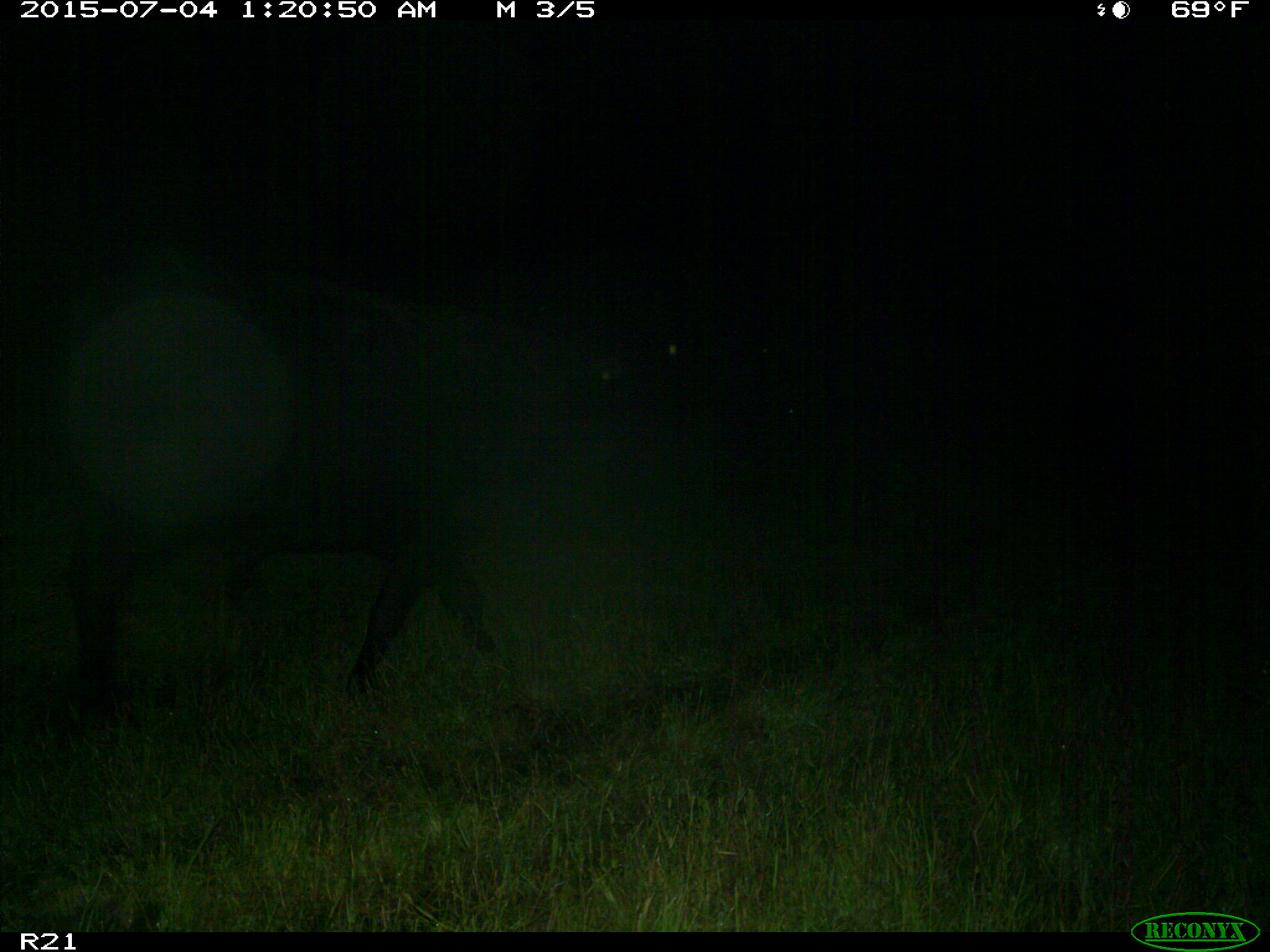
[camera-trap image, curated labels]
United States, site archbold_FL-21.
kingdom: Animalia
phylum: Chordata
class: Mammalia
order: Artiodactyla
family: Bovidae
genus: Bos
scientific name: Bos taurus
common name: domestic cow